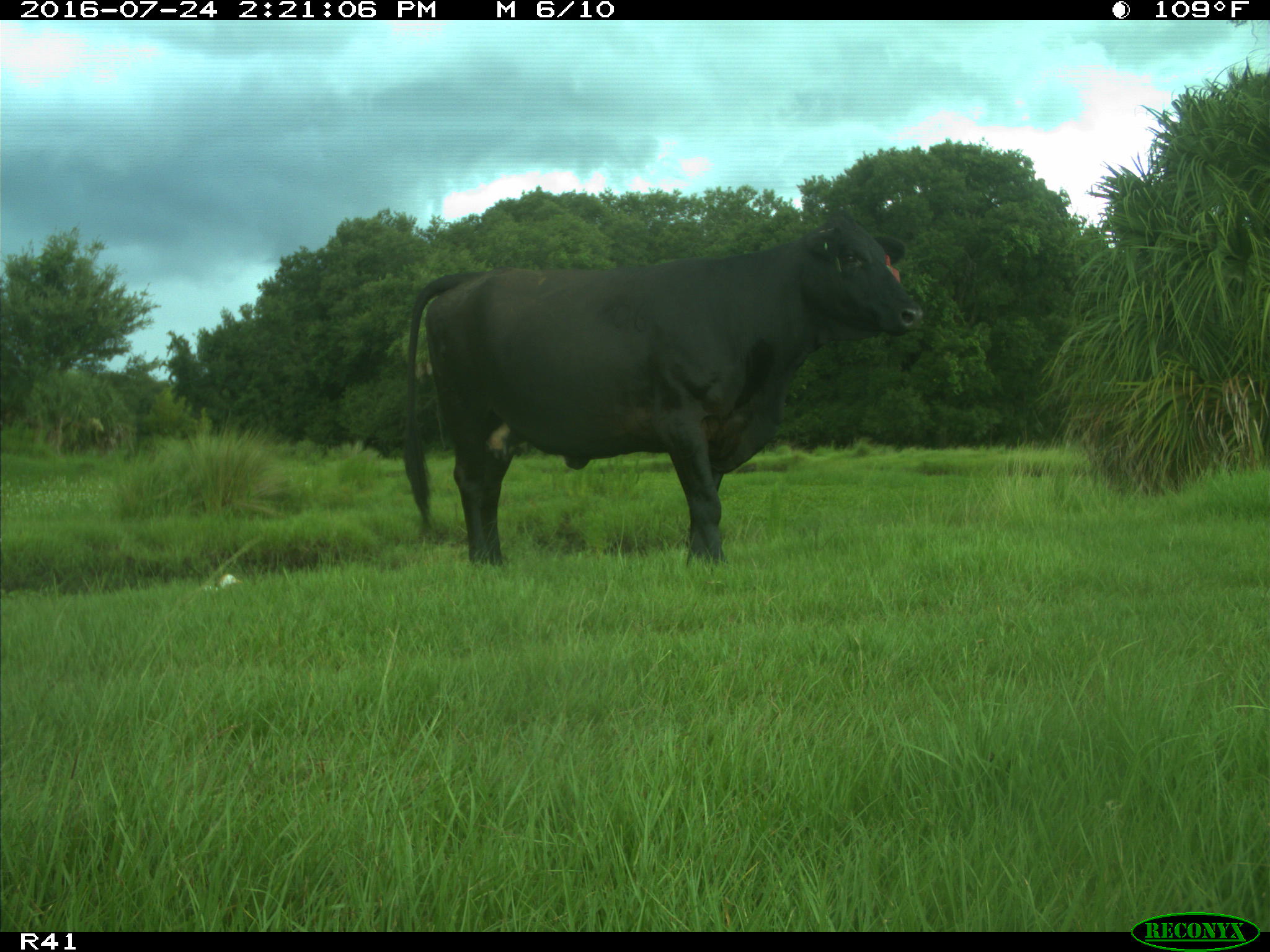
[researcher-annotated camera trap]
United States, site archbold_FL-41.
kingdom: Animalia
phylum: Chordata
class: Mammalia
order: Artiodactyla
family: Bovidae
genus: Bos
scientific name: Bos taurus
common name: domestic cow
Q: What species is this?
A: Bos taurus (domestic cow).